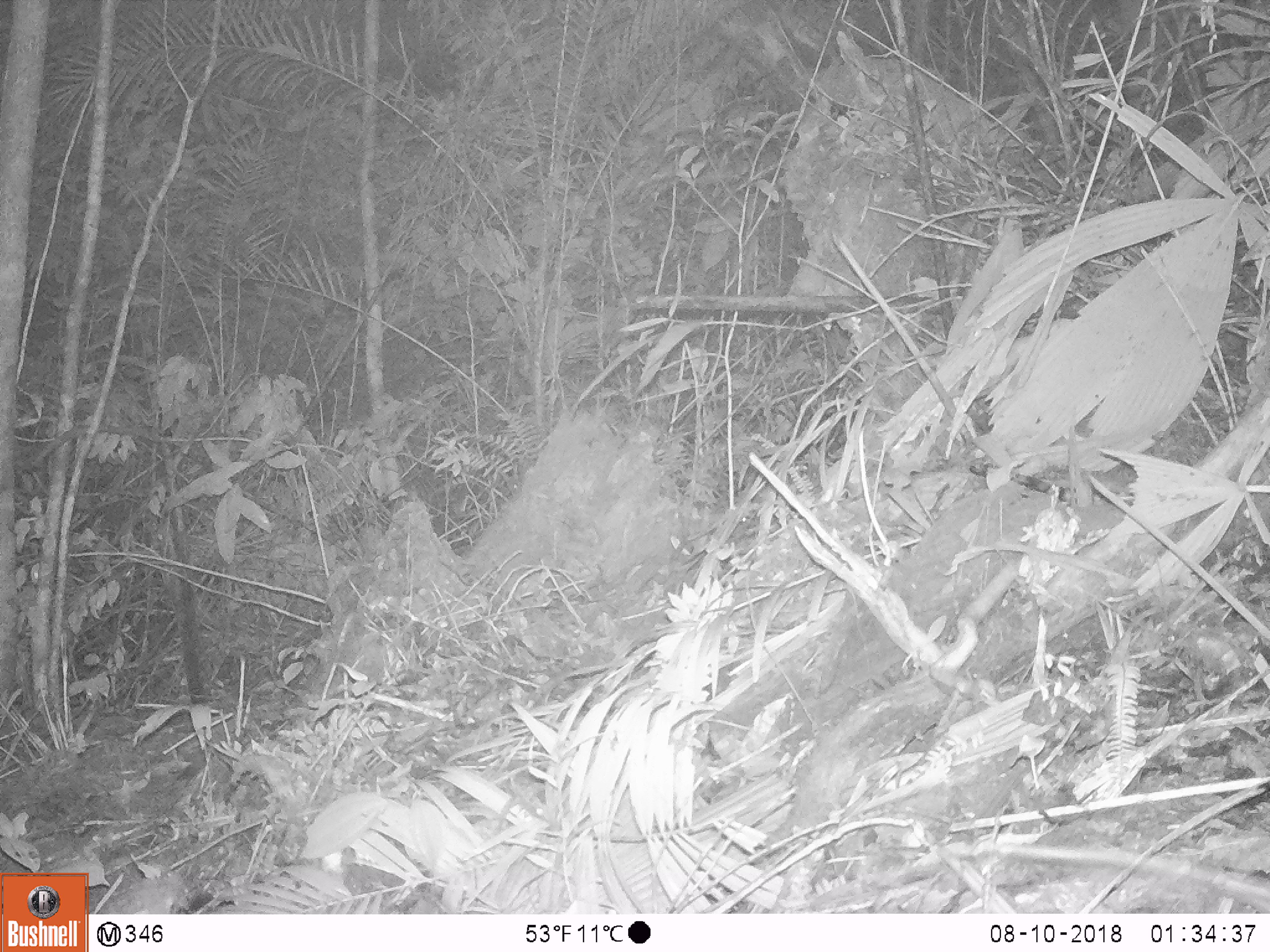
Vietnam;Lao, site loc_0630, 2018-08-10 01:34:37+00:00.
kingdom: Animalia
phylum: Chordata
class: Mammalia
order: Rodentia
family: Muridae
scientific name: Muridae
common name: old-world mice and rats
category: unidentified murid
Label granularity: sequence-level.